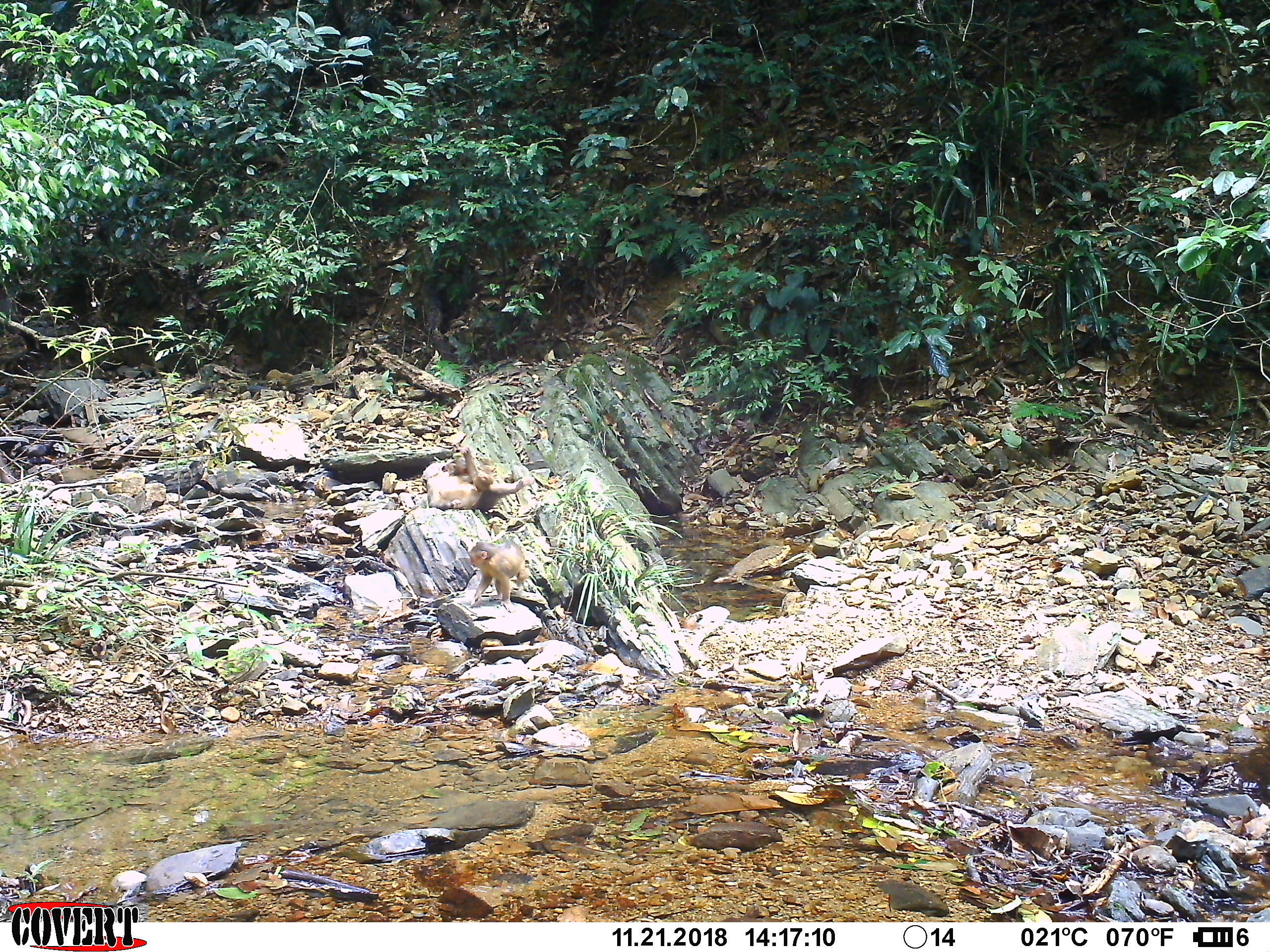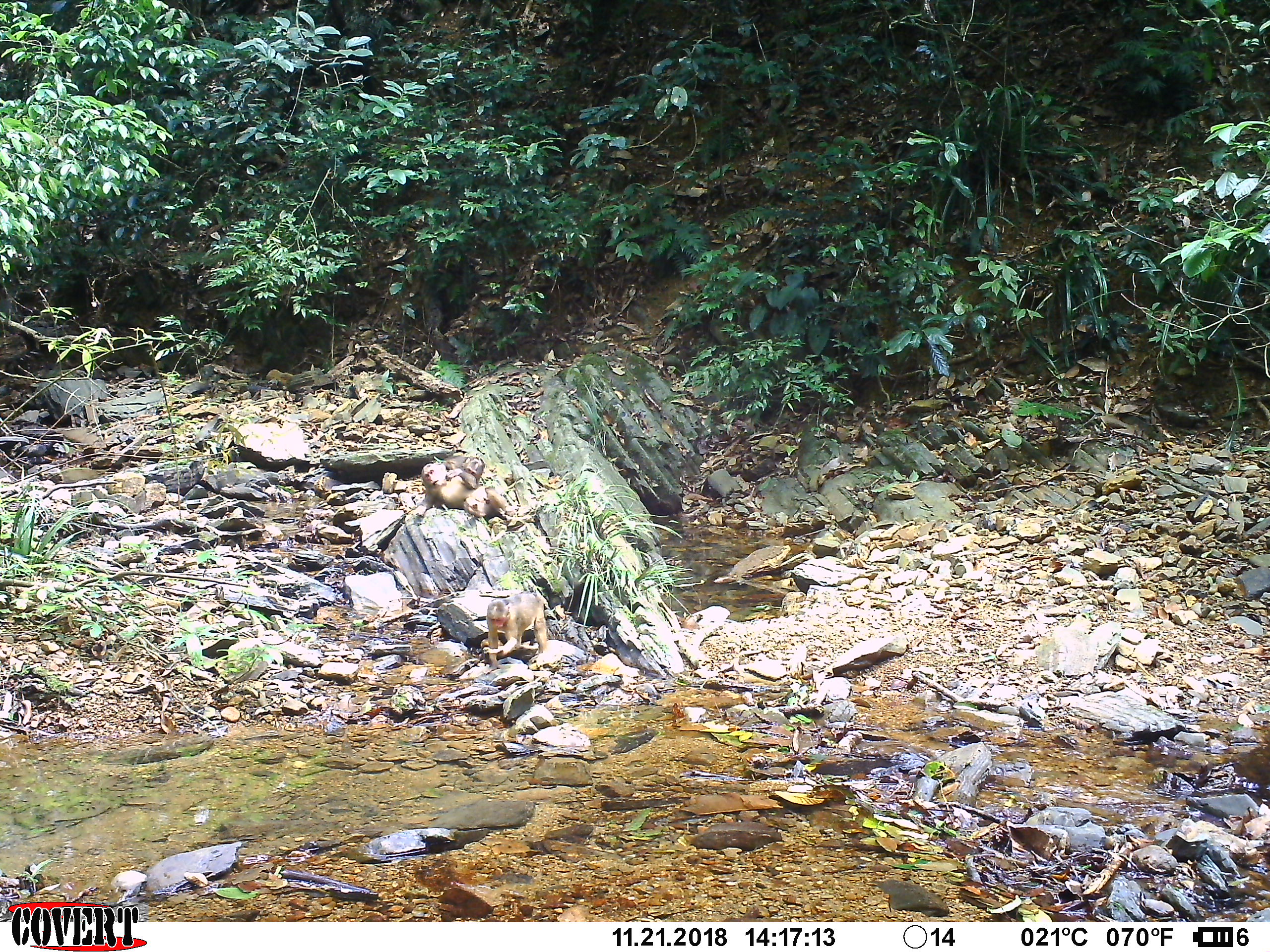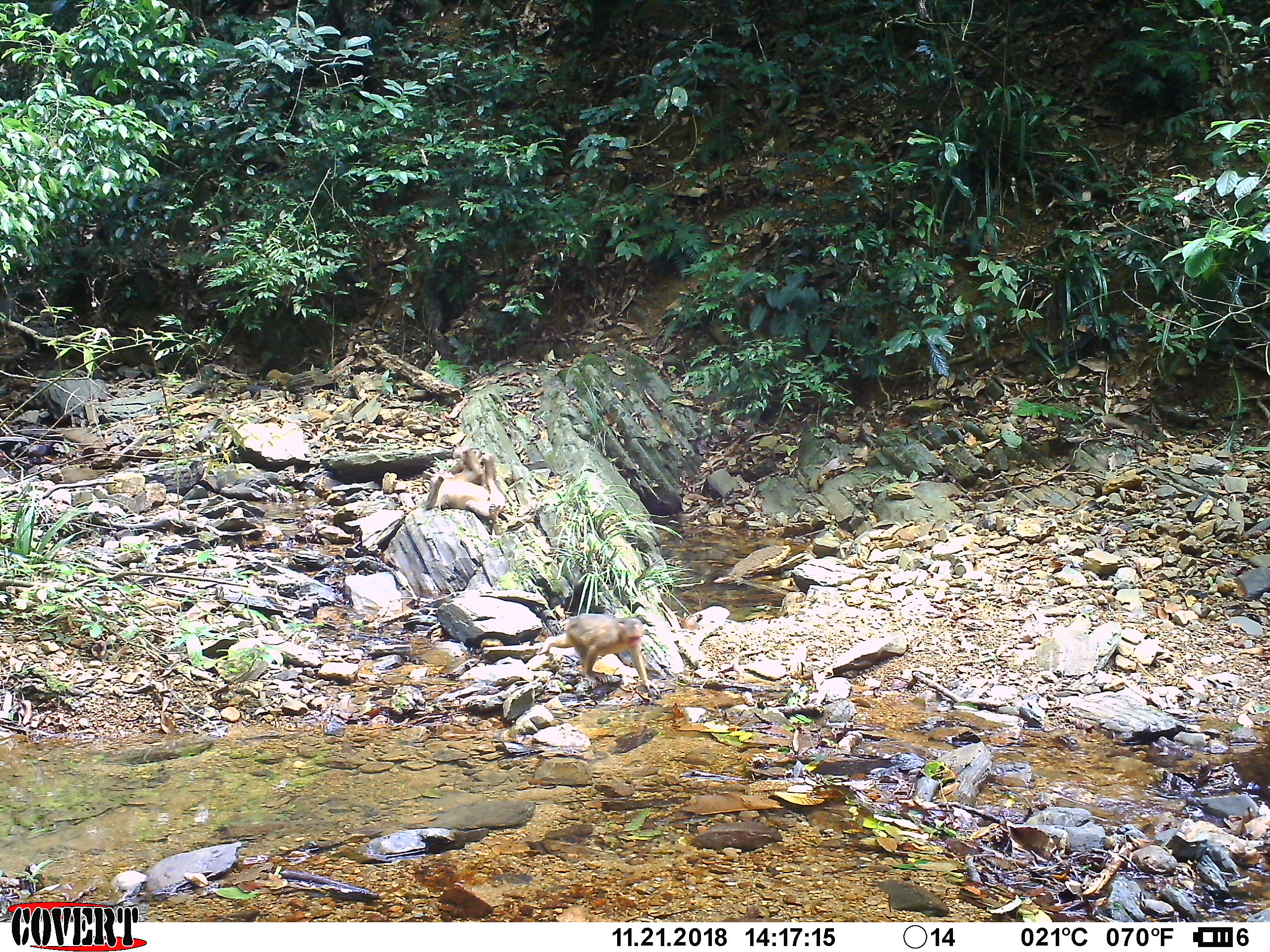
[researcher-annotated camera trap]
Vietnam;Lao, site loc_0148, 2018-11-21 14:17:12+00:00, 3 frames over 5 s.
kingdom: Animalia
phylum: Chordata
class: Mammalia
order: Primates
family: Cercopithecidae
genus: Macaca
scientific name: Macaca arctoides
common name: stump-tailed macaque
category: stump tailed macaque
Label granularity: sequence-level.